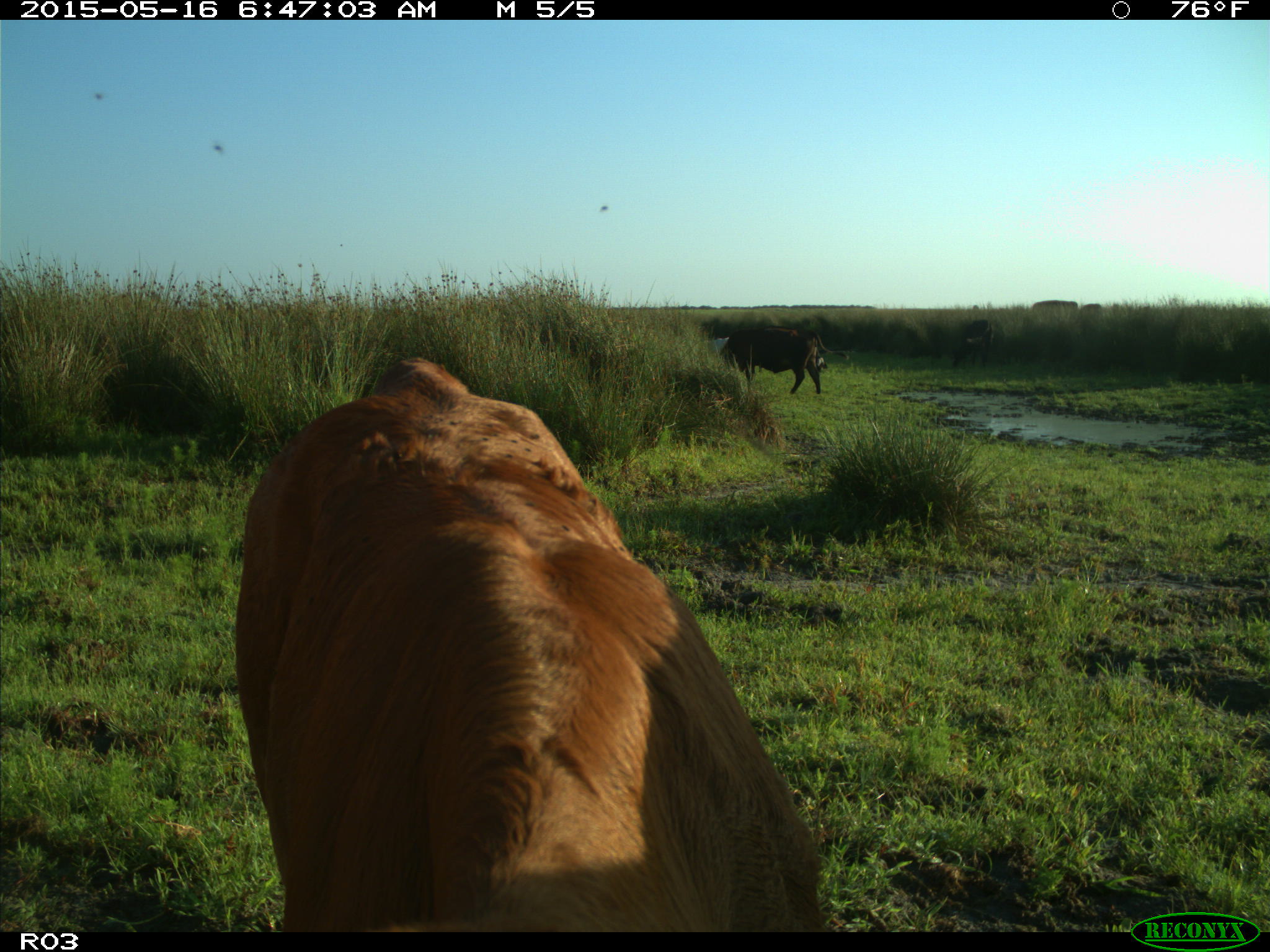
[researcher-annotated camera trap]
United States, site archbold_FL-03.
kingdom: Animalia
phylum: Chordata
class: Mammalia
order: Artiodactyla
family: Bovidae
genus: Bos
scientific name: Bos taurus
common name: domestic cow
Bos taurus (domestic cow).